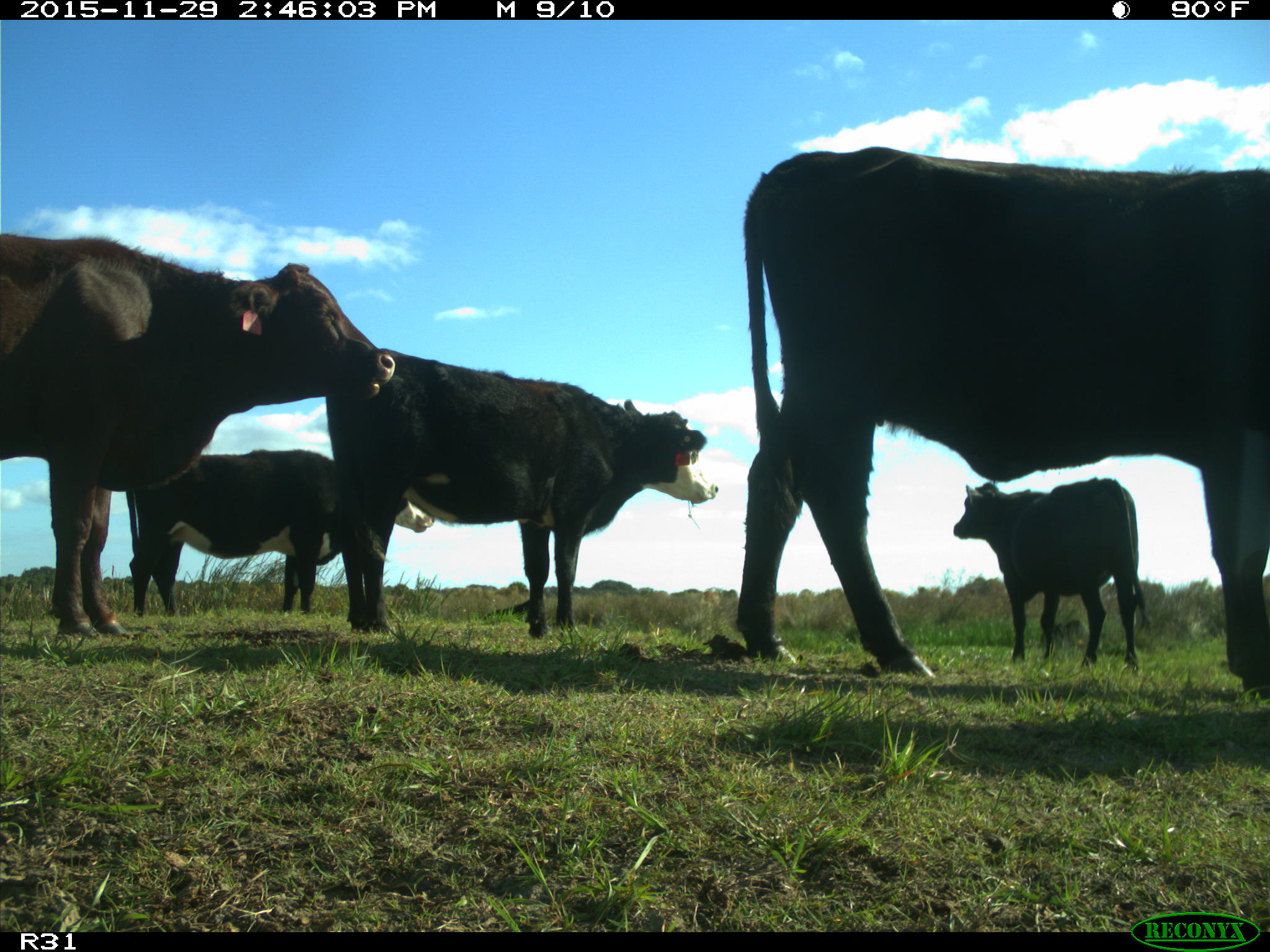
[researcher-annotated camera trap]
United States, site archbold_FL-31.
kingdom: Animalia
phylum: Chordata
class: Mammalia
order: Artiodactyla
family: Bovidae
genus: Bos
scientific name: Bos taurus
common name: domestic cow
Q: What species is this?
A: Bos taurus (domestic cow).